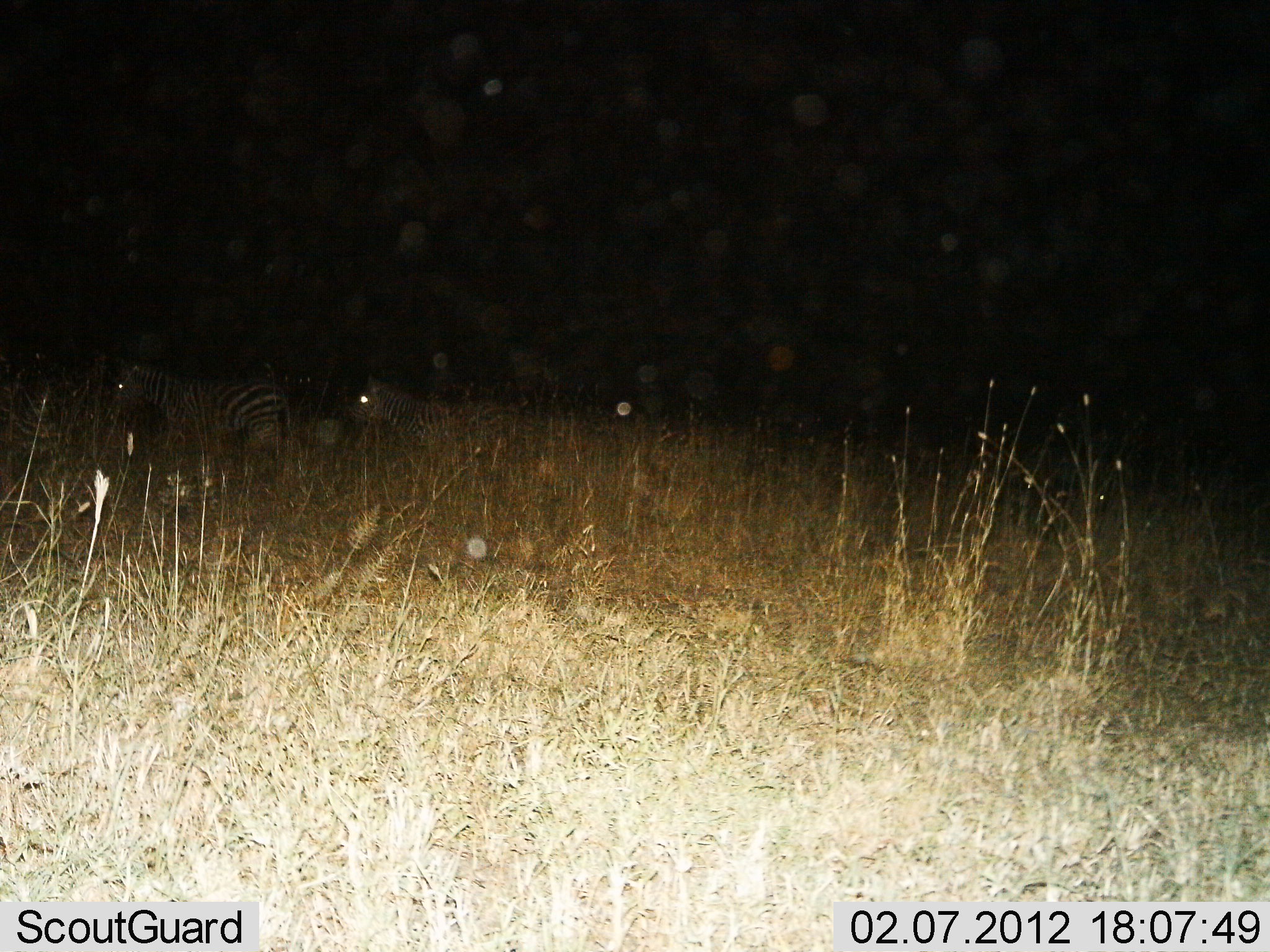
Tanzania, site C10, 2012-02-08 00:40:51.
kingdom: Animalia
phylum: Chordata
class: Mammalia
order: Perissodactyla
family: Equidae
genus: Equus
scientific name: Equus quagga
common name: plains zebra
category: zebra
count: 2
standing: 64%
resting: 9%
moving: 27%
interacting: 0%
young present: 0%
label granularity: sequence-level